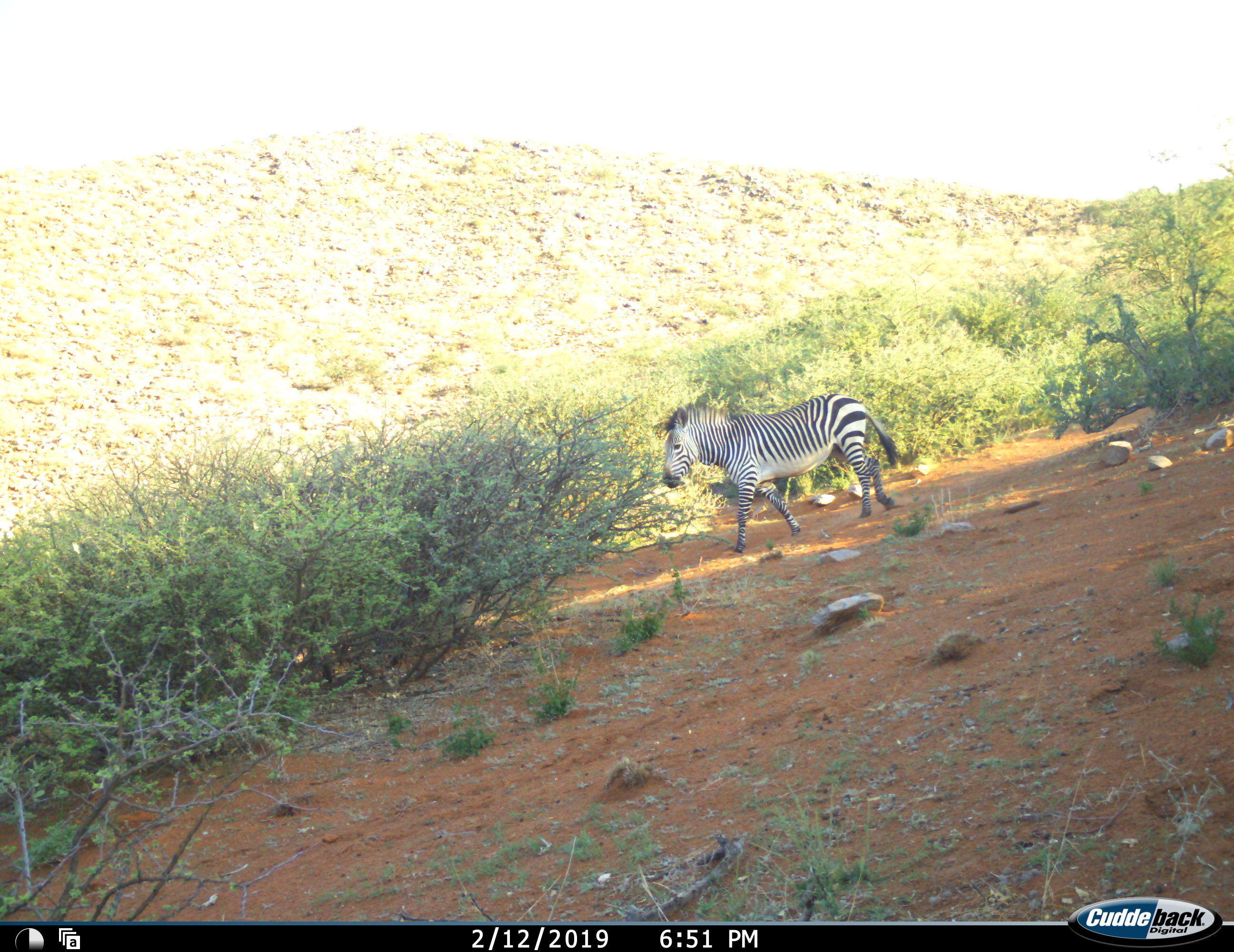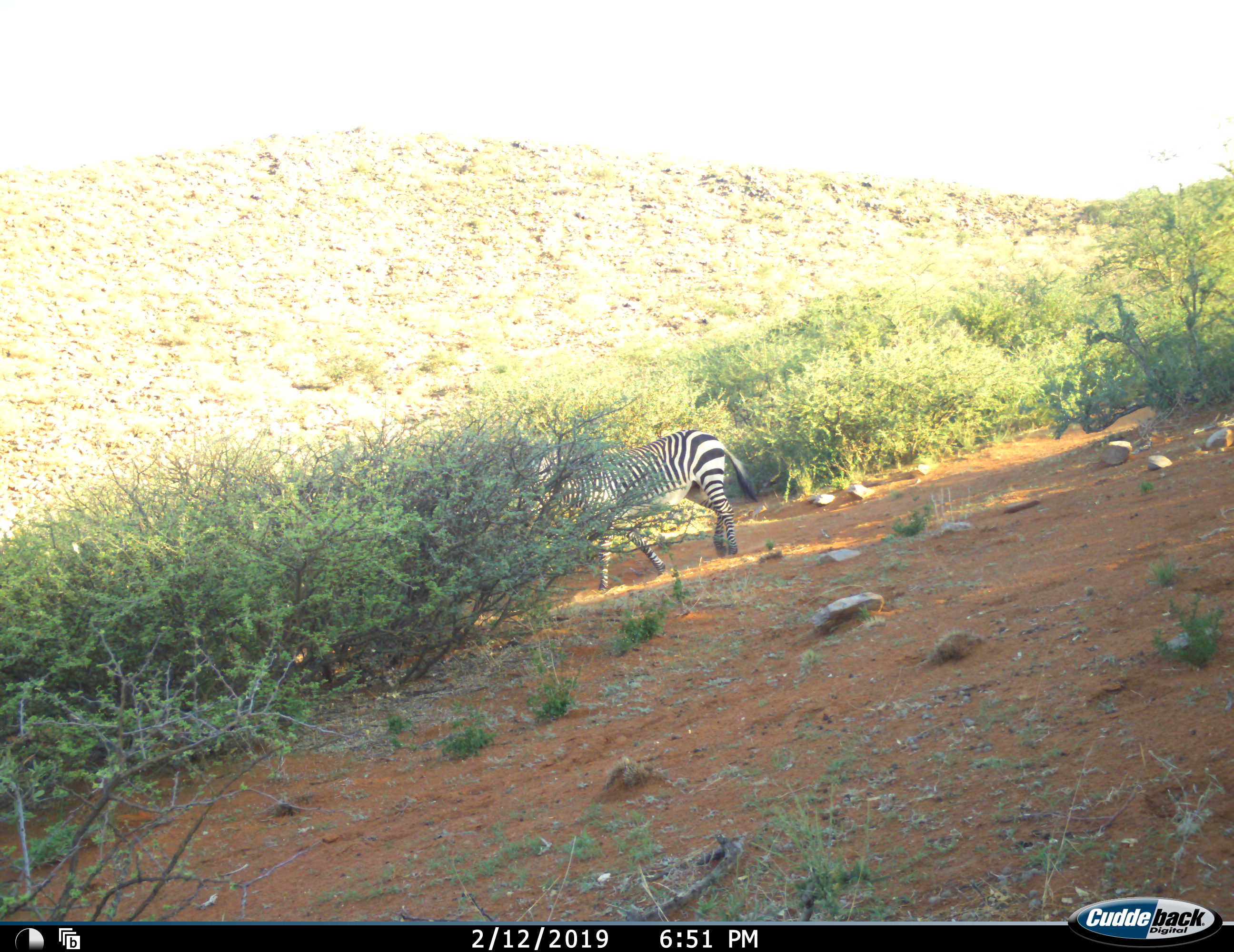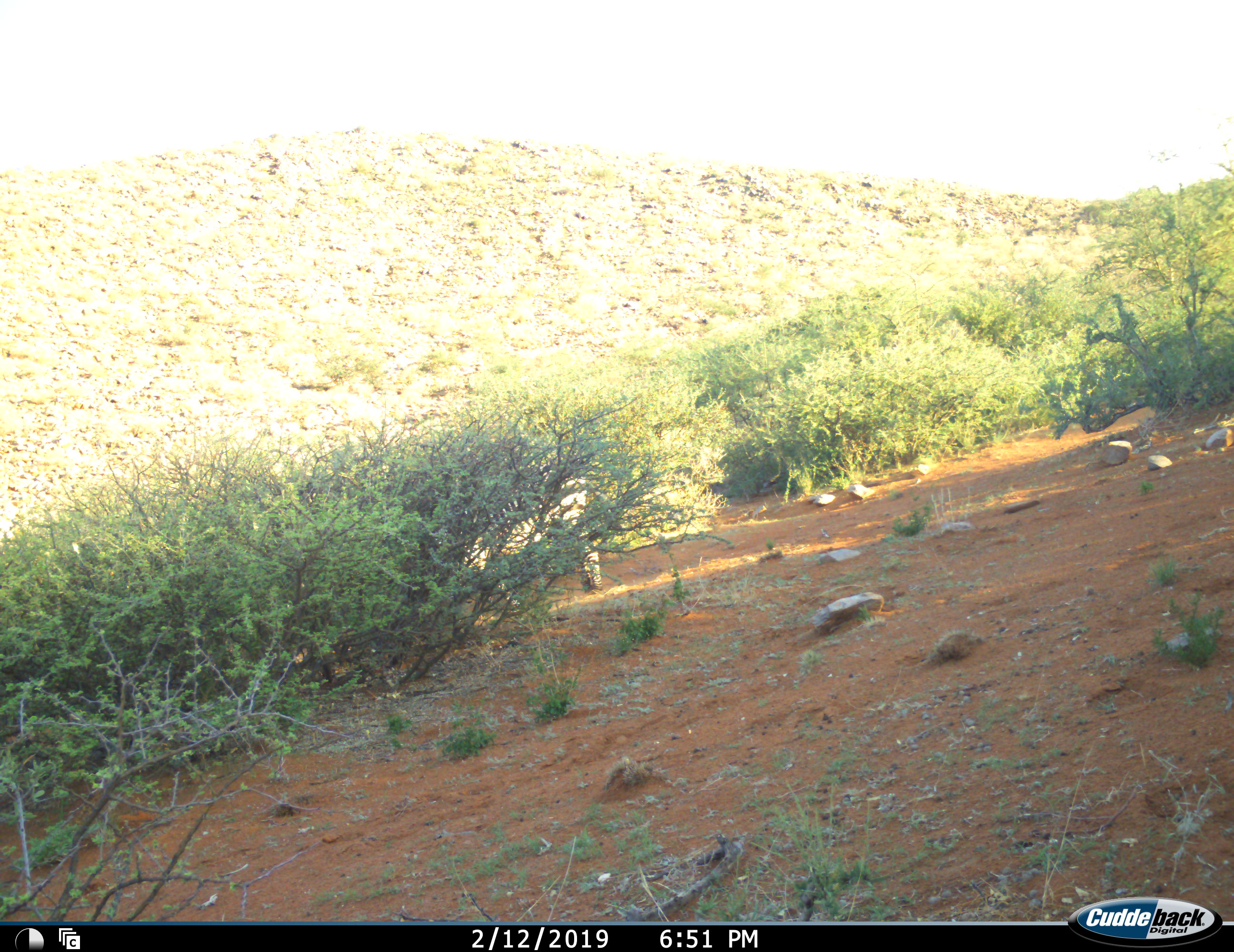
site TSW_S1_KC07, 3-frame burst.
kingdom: Animalia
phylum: Chordata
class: Mammalia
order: Perissodactyla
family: Equidae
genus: Equus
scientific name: Equus zebra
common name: mountain zebra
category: zebramountain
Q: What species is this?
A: Zebramountain (mountain zebra) (Equus zebra).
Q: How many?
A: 1.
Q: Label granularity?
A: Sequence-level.